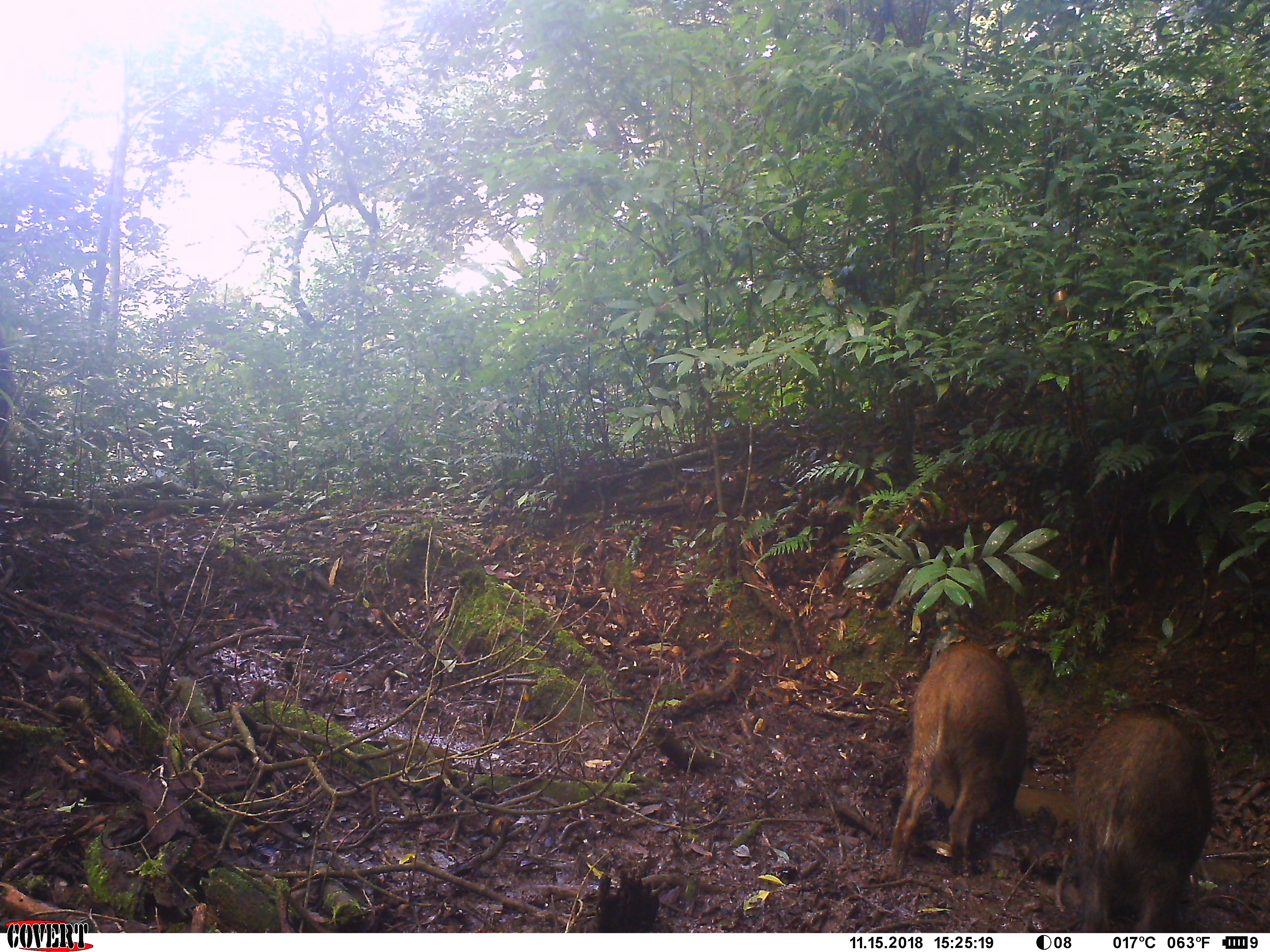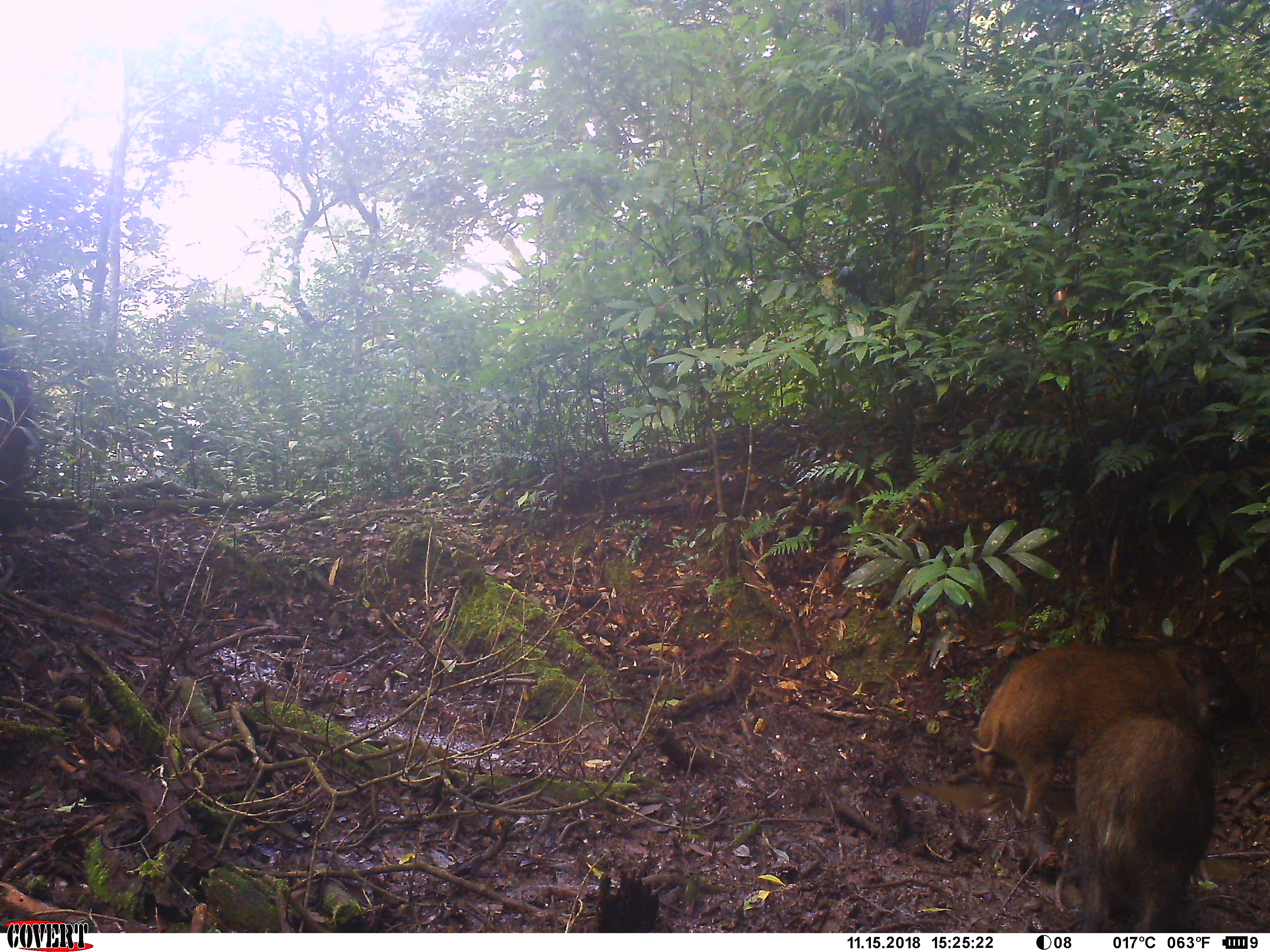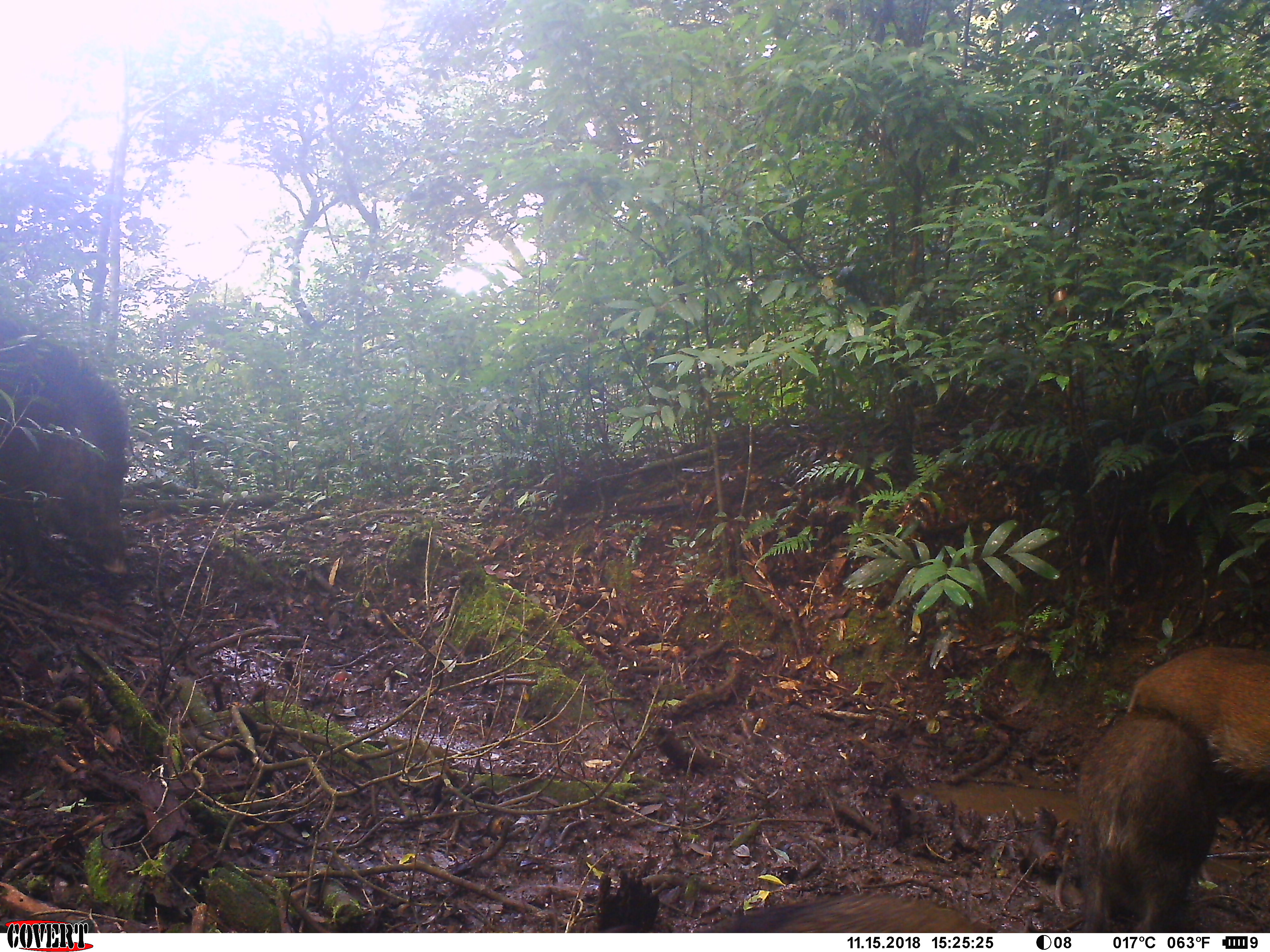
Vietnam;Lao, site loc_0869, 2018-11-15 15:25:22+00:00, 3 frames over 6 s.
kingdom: Animalia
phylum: Chordata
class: Mammalia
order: Artiodactyla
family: Suidae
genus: Sus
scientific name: Sus scrofa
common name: eurasian wild pig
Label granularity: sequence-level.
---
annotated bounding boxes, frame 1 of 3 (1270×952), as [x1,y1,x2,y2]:
eurasian wild pig: [878,642,1026,883]; [1074,702,1211,933]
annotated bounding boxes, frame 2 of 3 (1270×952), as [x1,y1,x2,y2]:
eurasian wild pig: [967,643,1261,826]; [1073,714,1215,932]; [0,368,33,526]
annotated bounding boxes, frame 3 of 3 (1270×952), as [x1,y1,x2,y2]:
eurasian wild pig: [0,312,127,575]; [1077,706,1218,932]; [1126,646,1270,818]; [696,895,995,932]